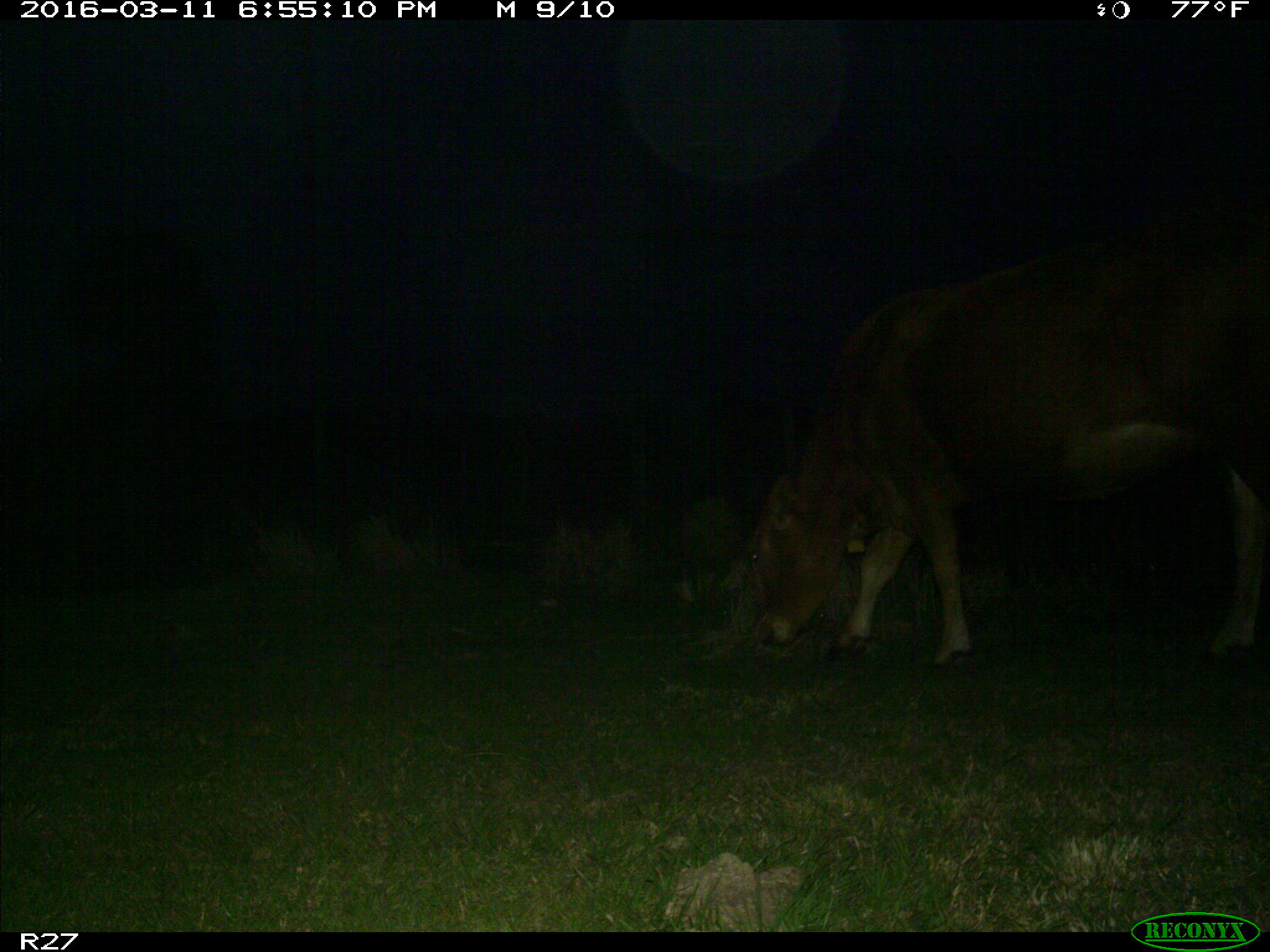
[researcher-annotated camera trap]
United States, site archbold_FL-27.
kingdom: Animalia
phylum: Chordata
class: Mammalia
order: Artiodactyla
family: Bovidae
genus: Bos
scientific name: Bos taurus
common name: domestic cow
Bos taurus (domestic cow).